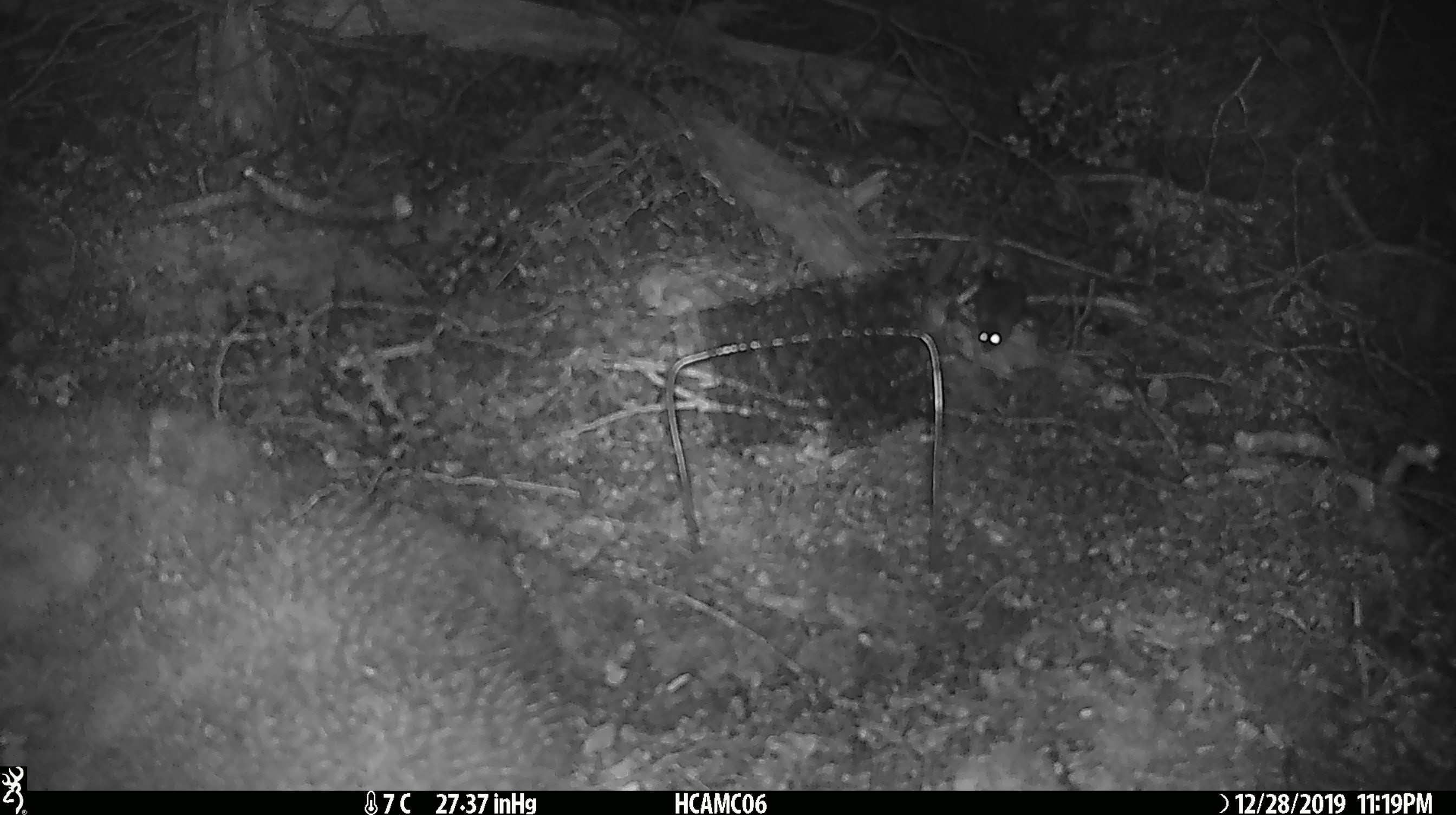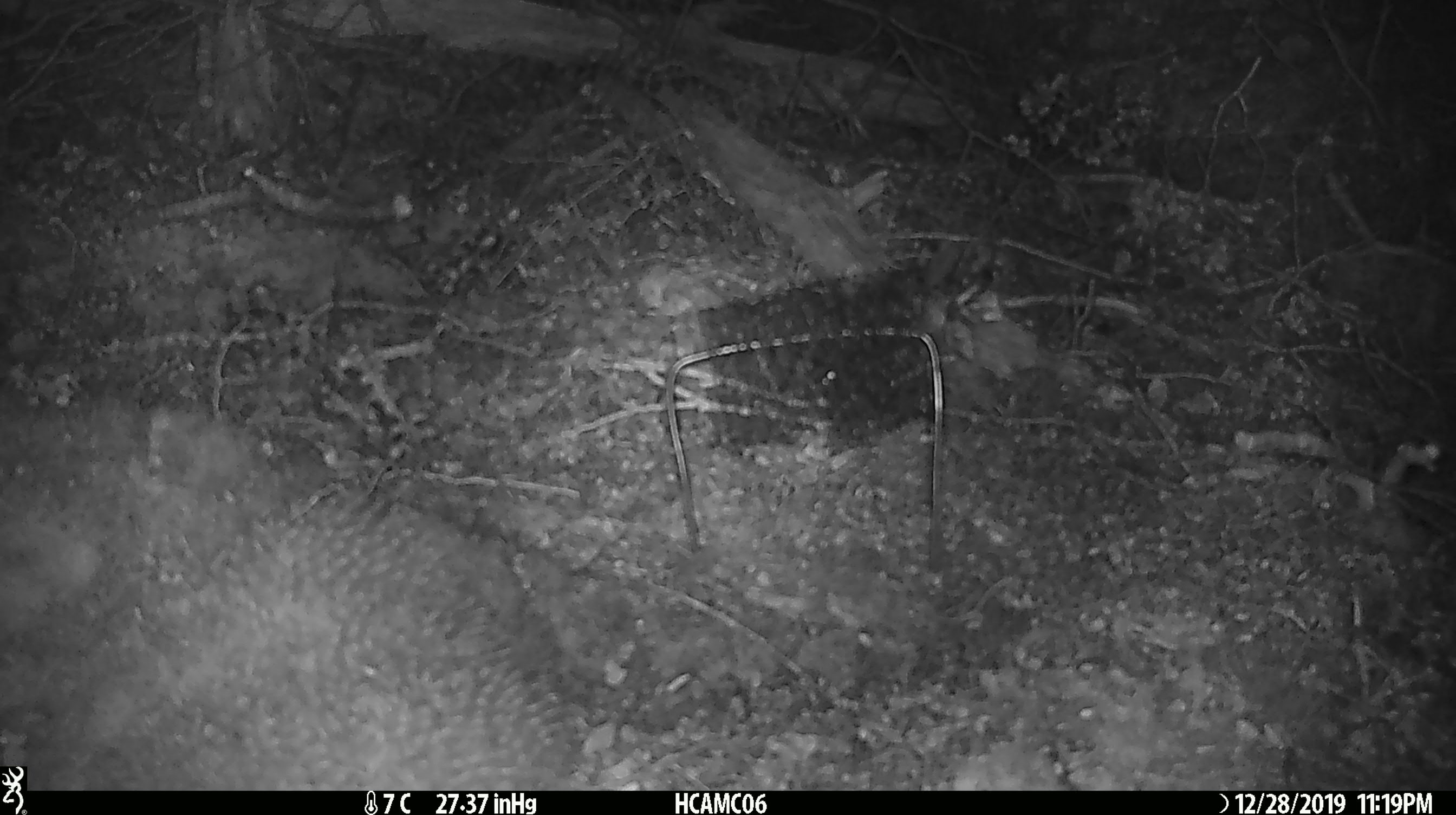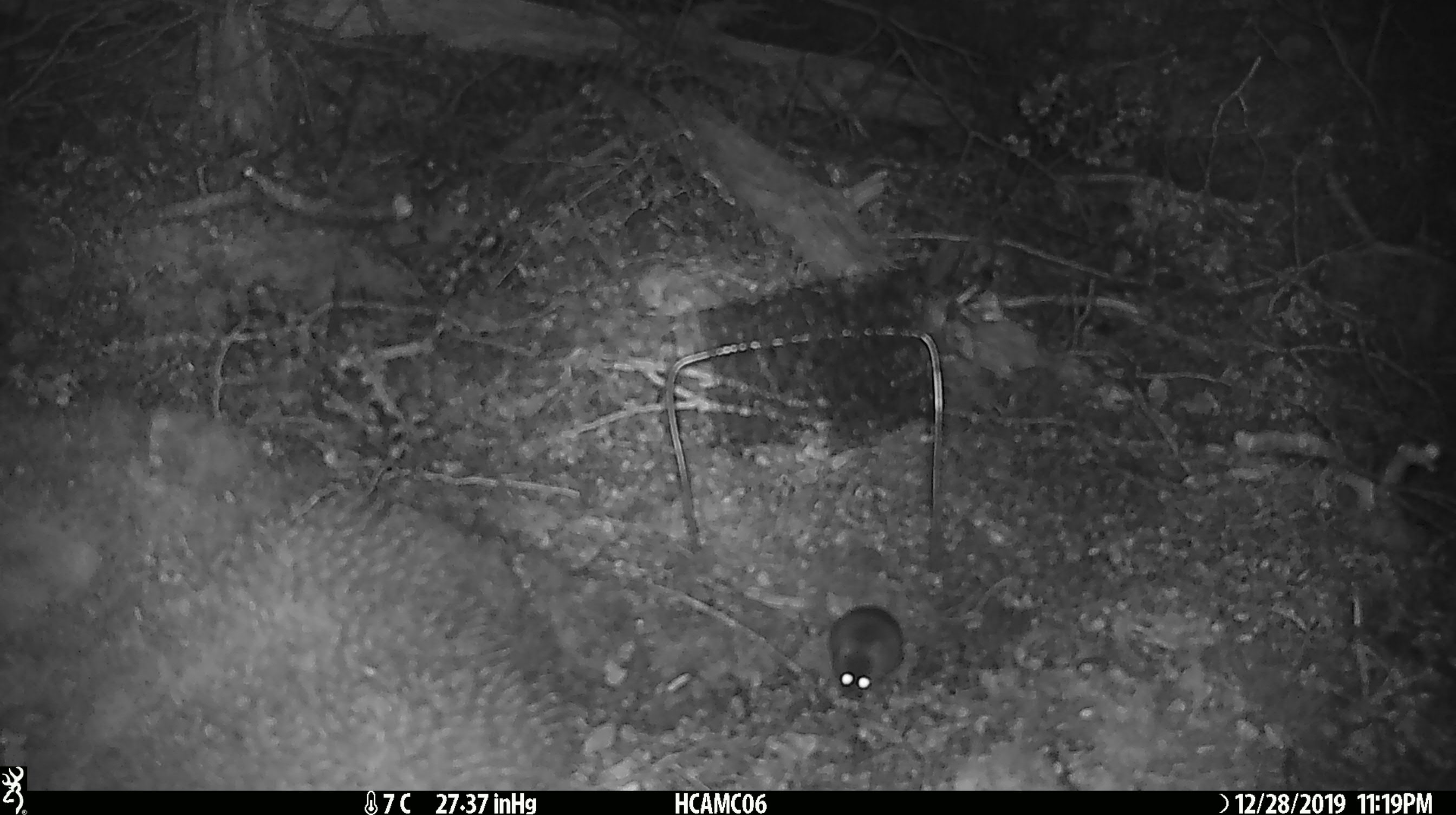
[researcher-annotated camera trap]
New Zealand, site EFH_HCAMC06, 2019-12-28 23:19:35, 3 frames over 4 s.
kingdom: Animalia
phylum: Chordata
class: Mammalia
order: Rodentia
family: Muridae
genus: Mus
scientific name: Mus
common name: mouse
Mouse (Mus).